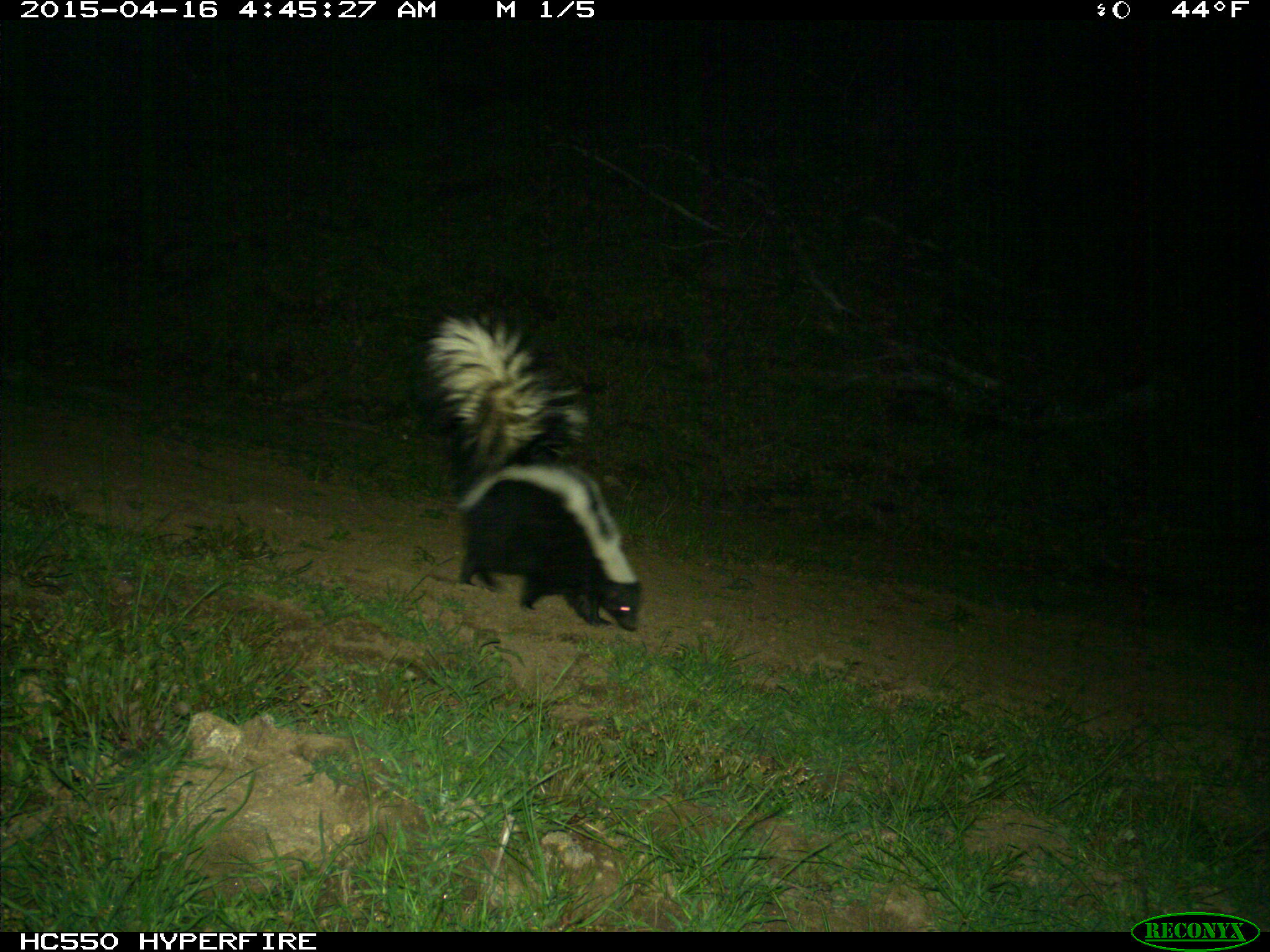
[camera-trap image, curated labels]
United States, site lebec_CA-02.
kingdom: Animalia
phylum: Chordata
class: Mammalia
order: Carnivora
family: Mephitidae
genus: Mephitis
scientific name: Mephitis mephitis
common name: striped skunk